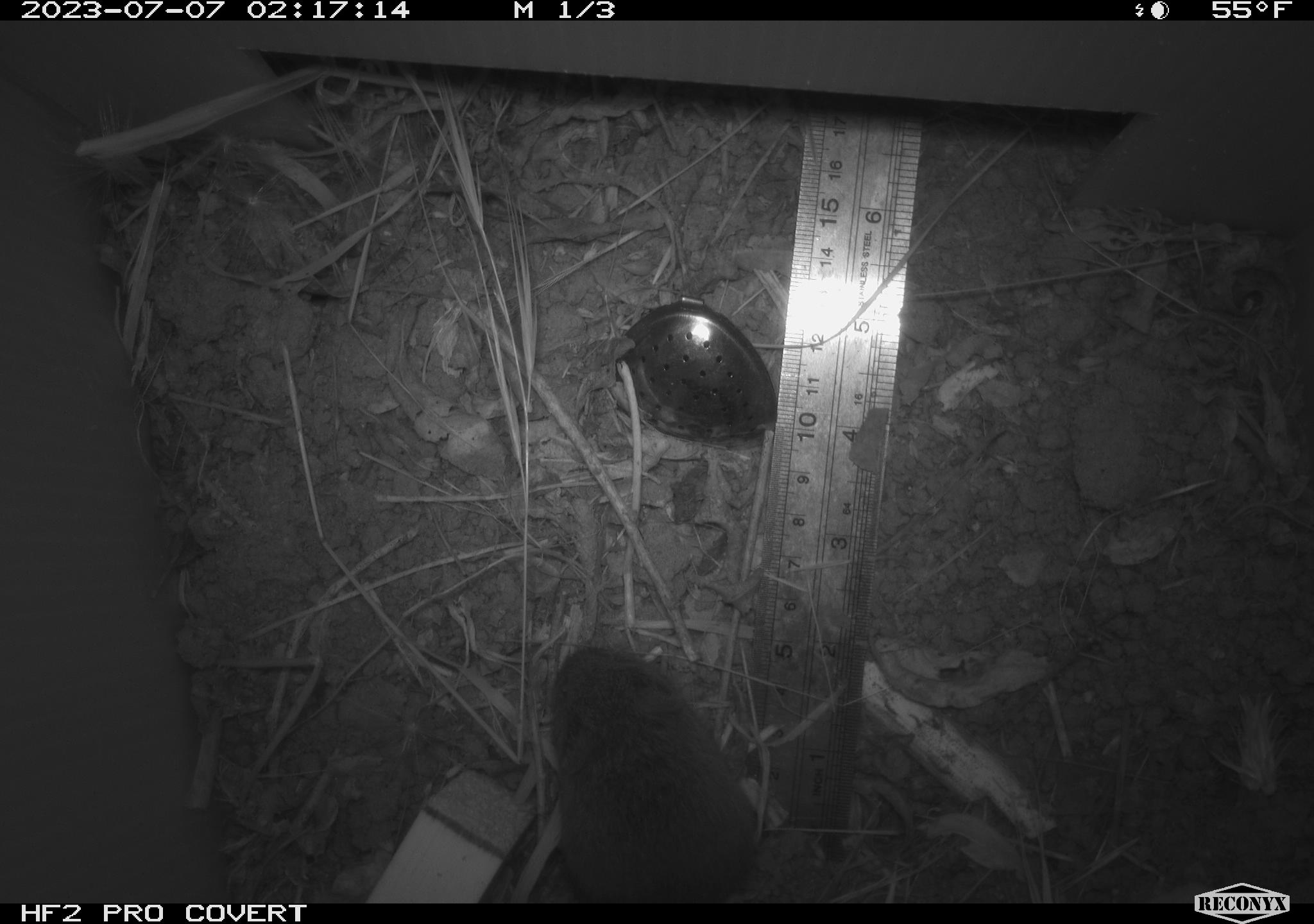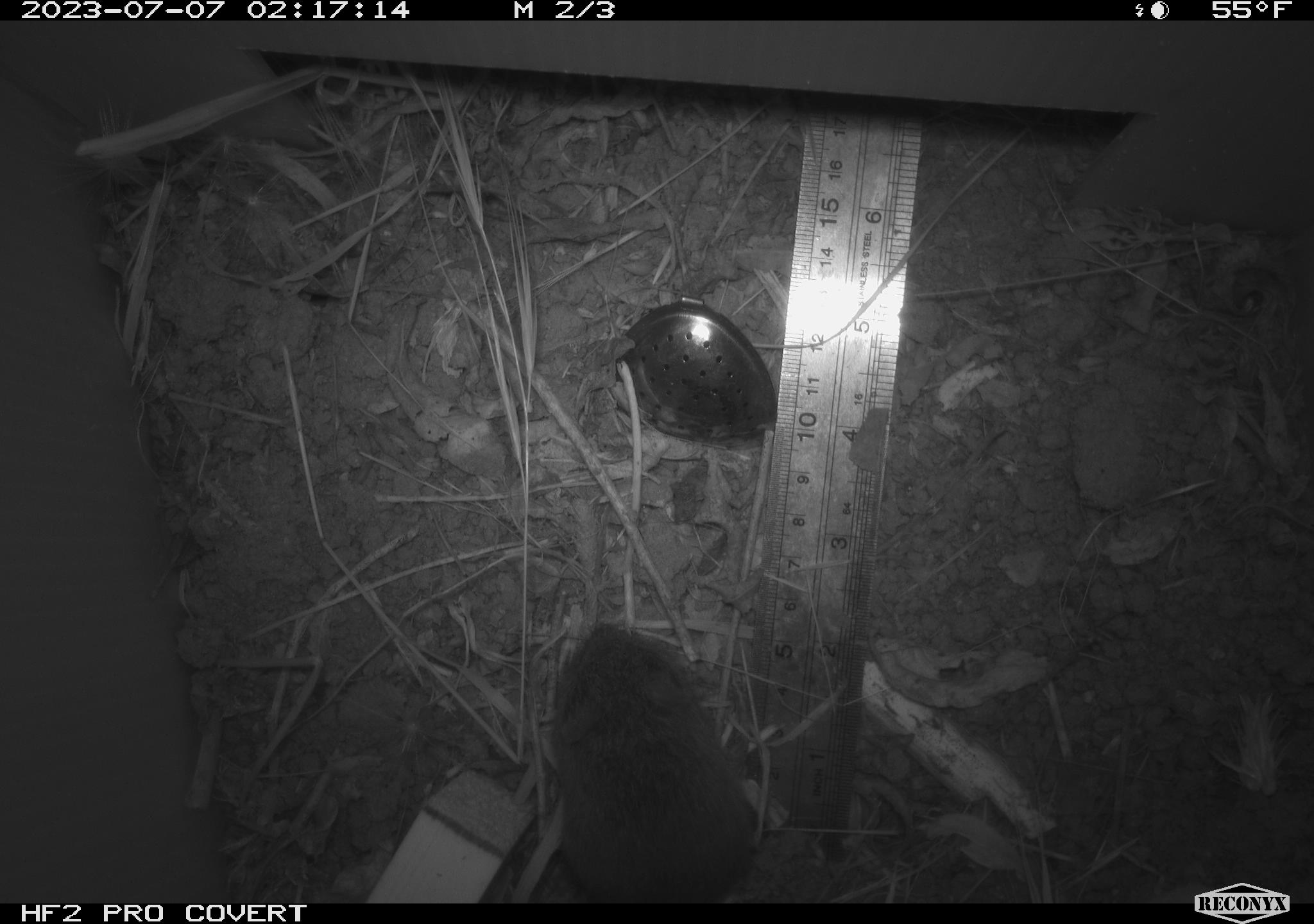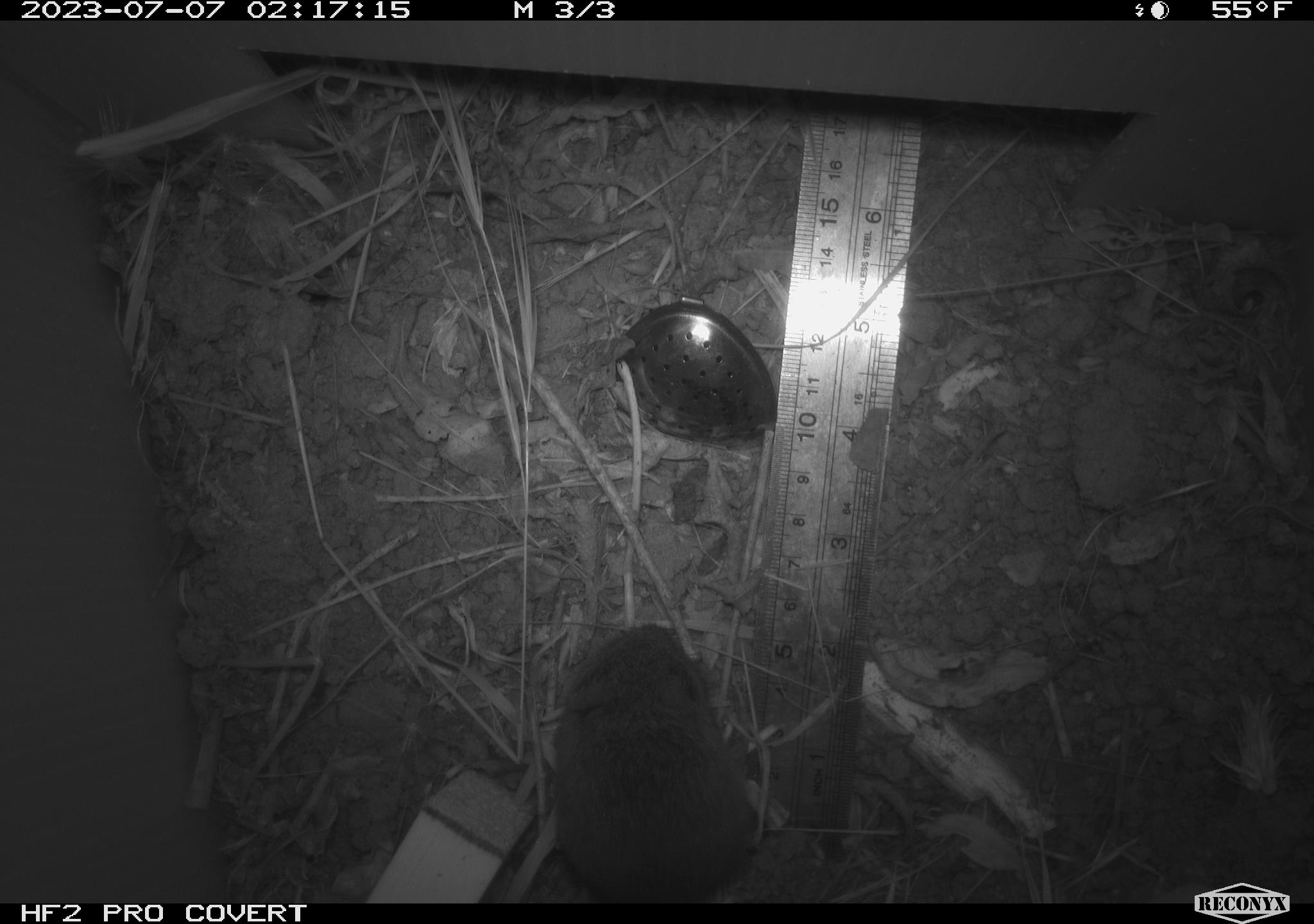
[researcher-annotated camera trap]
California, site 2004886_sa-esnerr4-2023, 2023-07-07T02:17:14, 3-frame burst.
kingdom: Animalia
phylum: Chordata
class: Mammalia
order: Rodentia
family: Cricetidae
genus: Microtus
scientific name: Microtus californicus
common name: california vole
California vole (Microtus californicus).